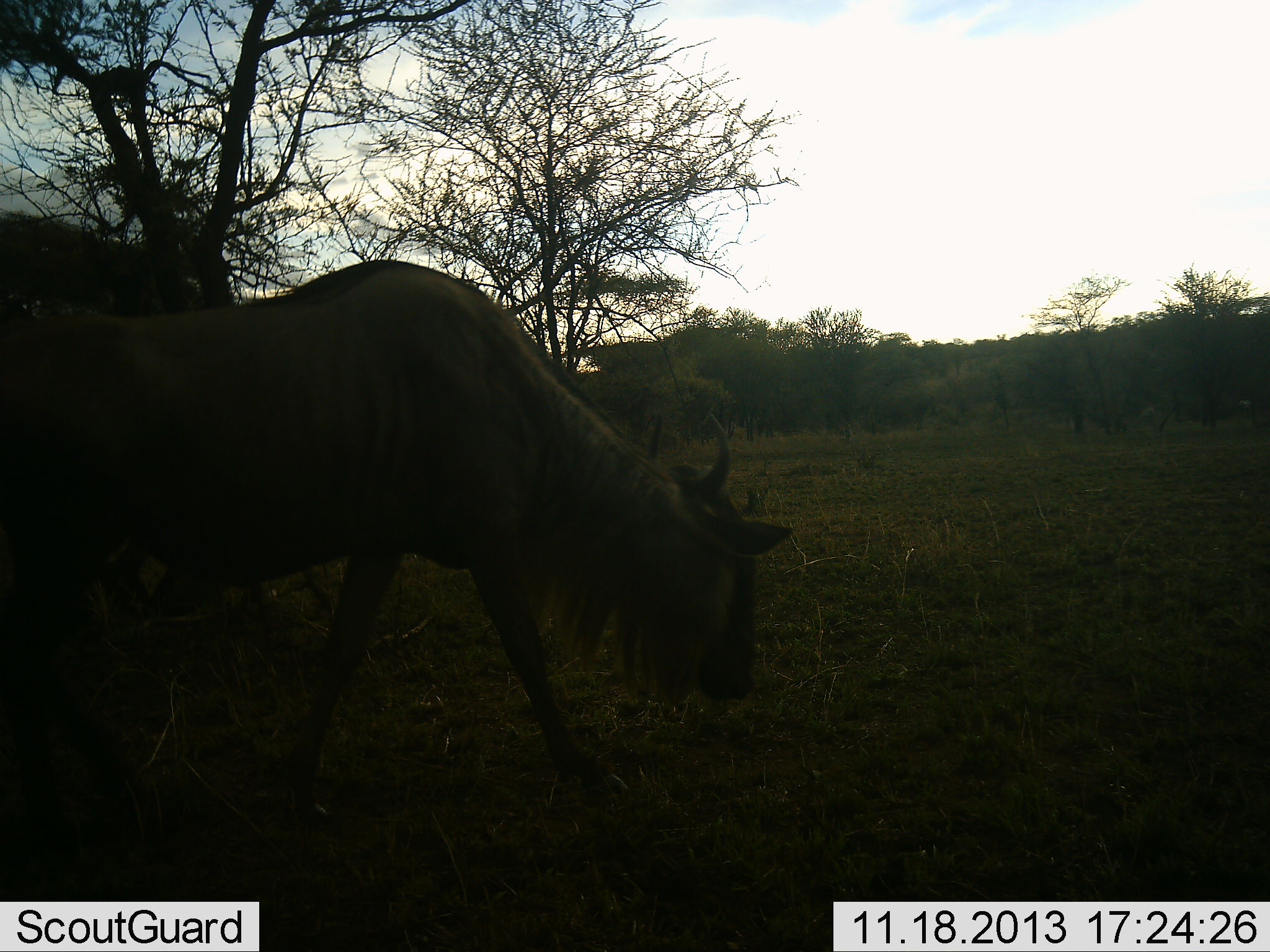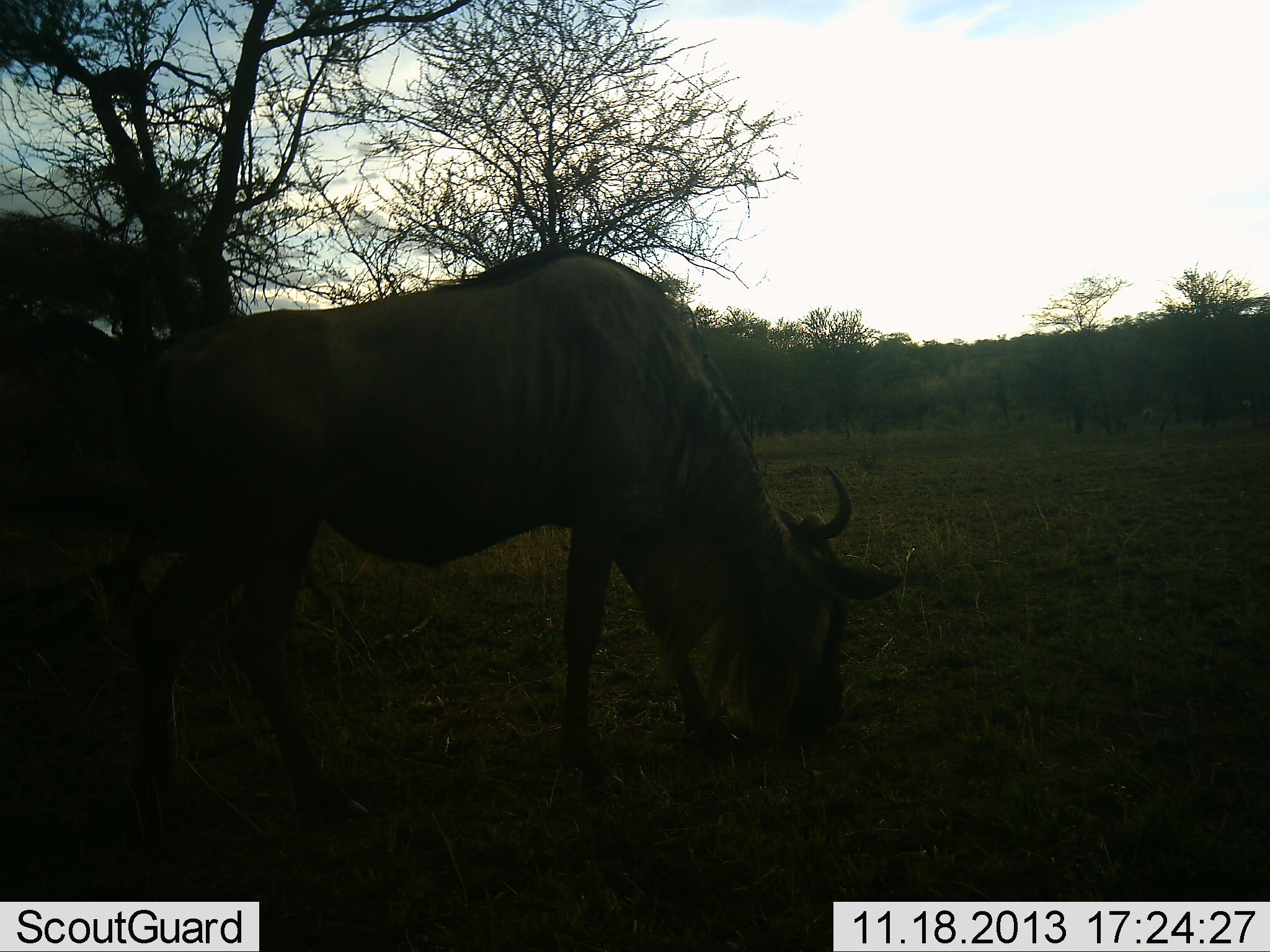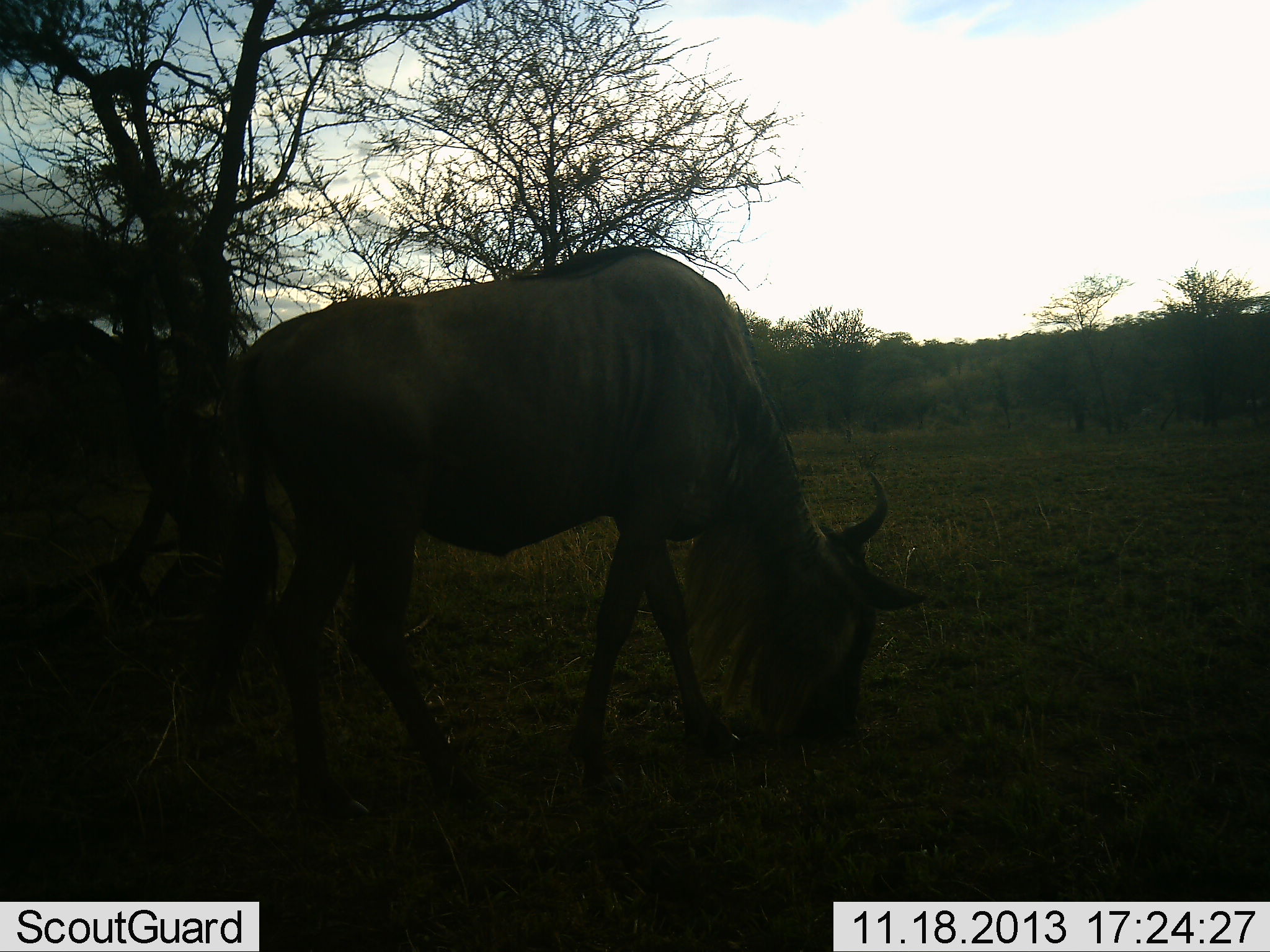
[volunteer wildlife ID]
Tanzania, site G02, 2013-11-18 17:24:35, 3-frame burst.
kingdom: Animalia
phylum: Chordata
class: Mammalia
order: Artiodactyla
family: Bovidae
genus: Connochaetes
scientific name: Connochaetes taurinus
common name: blue wildebeest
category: wildebeest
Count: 1.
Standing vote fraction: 20%.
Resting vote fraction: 0%.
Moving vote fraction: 50%.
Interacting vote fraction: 0%.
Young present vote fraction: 0%.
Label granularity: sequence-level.